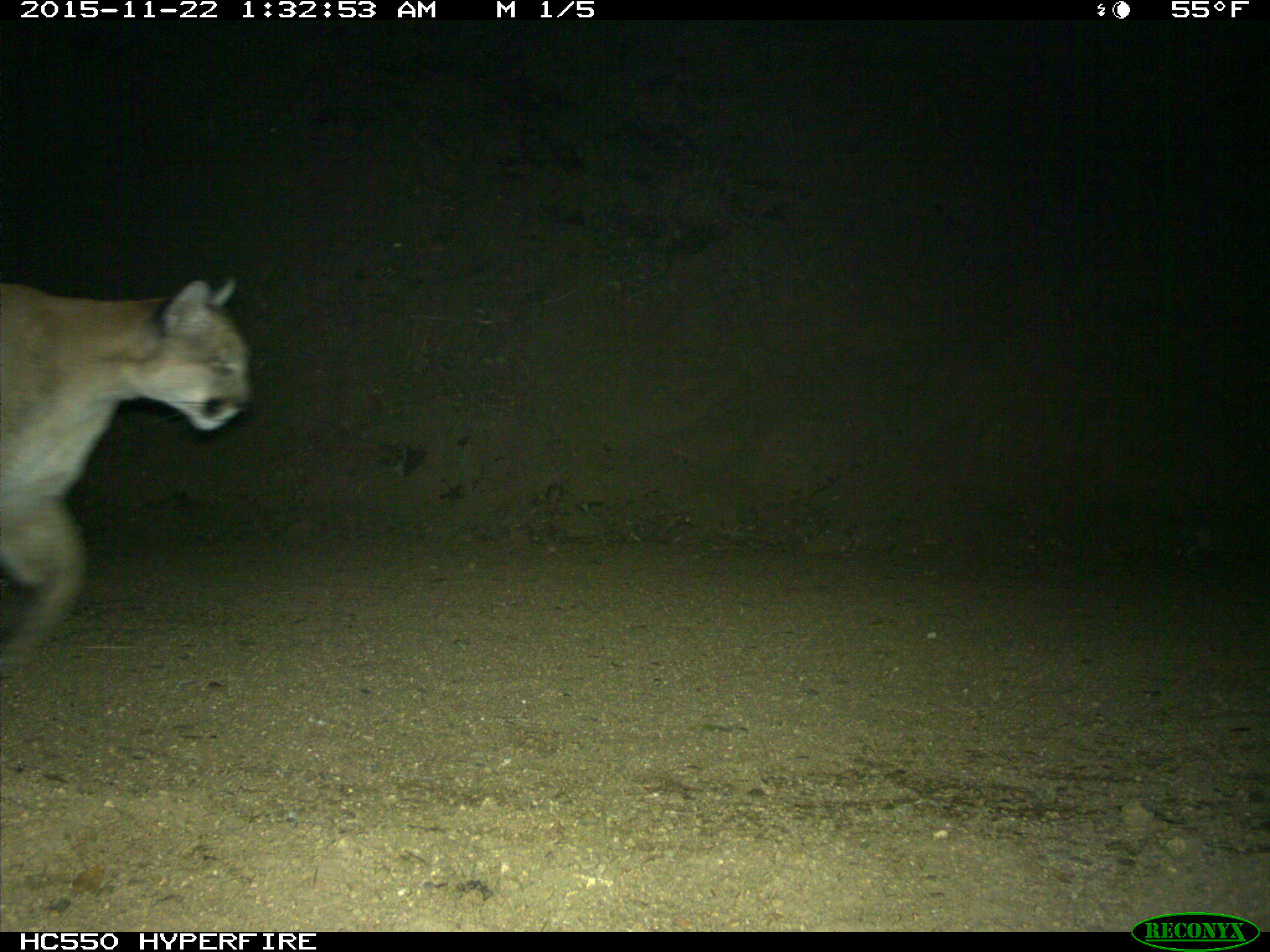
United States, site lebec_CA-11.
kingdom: Animalia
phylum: Chordata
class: Mammalia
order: Carnivora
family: Felidae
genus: Puma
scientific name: Puma concolor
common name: mountain lion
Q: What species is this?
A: Puma concolor (mountain lion).